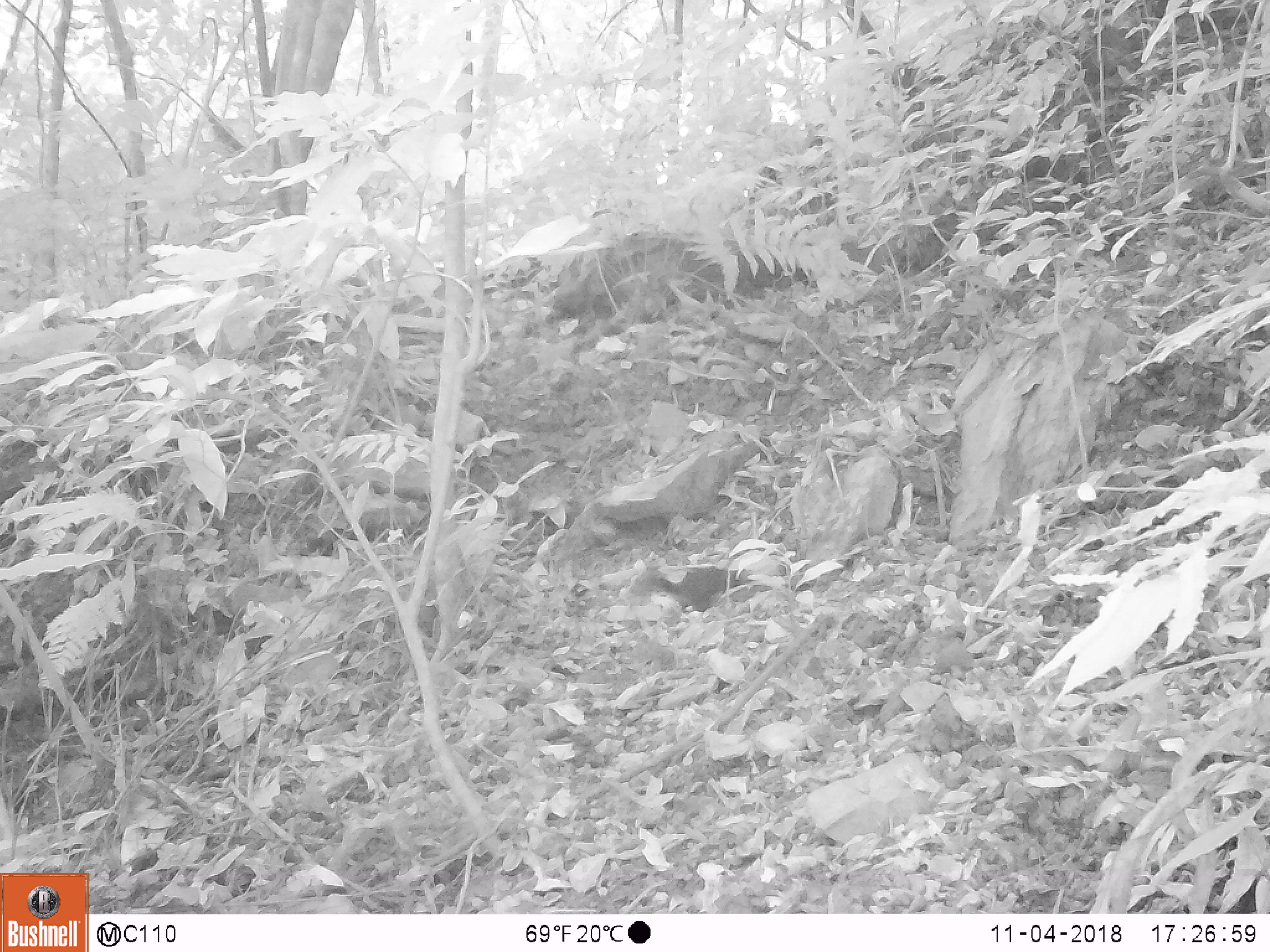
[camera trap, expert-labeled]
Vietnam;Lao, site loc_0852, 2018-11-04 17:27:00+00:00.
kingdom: Animalia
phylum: Chordata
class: Mammalia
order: Rodentia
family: Sciuridae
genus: Dremomys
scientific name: Dremomys rufigenis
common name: red-cheeked squirrel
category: red cheeked squirrel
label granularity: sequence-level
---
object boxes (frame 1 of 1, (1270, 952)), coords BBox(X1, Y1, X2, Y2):
red cheeked squirrel: BBox(629, 566, 751, 611)